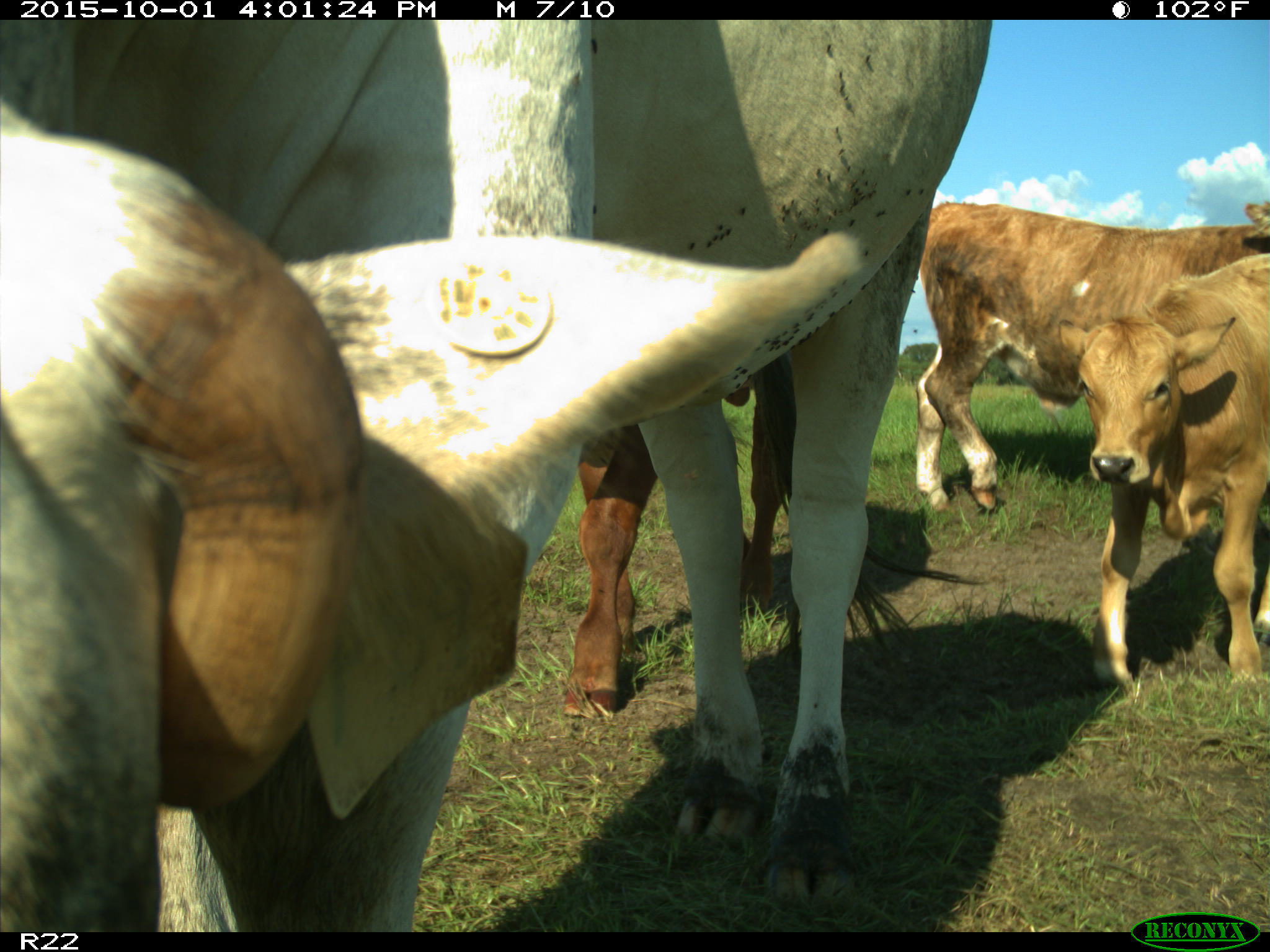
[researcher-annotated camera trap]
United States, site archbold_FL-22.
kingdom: Animalia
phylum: Chordata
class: Mammalia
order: Artiodactyla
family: Bovidae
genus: Bos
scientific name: Bos taurus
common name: domestic cow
Bos taurus (domestic cow).